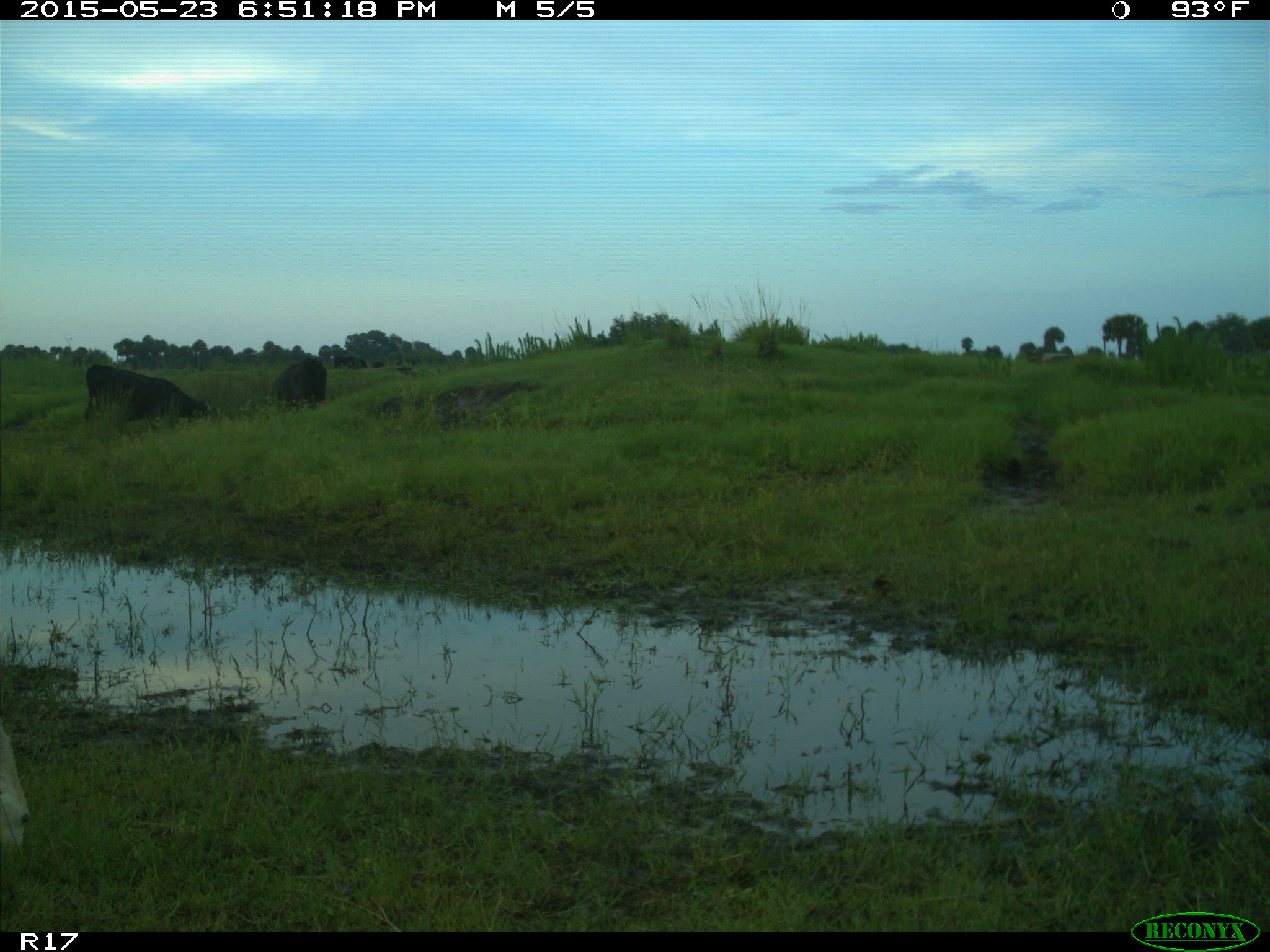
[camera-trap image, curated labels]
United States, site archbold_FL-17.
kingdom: Animalia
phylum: Chordata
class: Mammalia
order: Artiodactyla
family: Bovidae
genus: Bos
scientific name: Bos taurus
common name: domestic cow